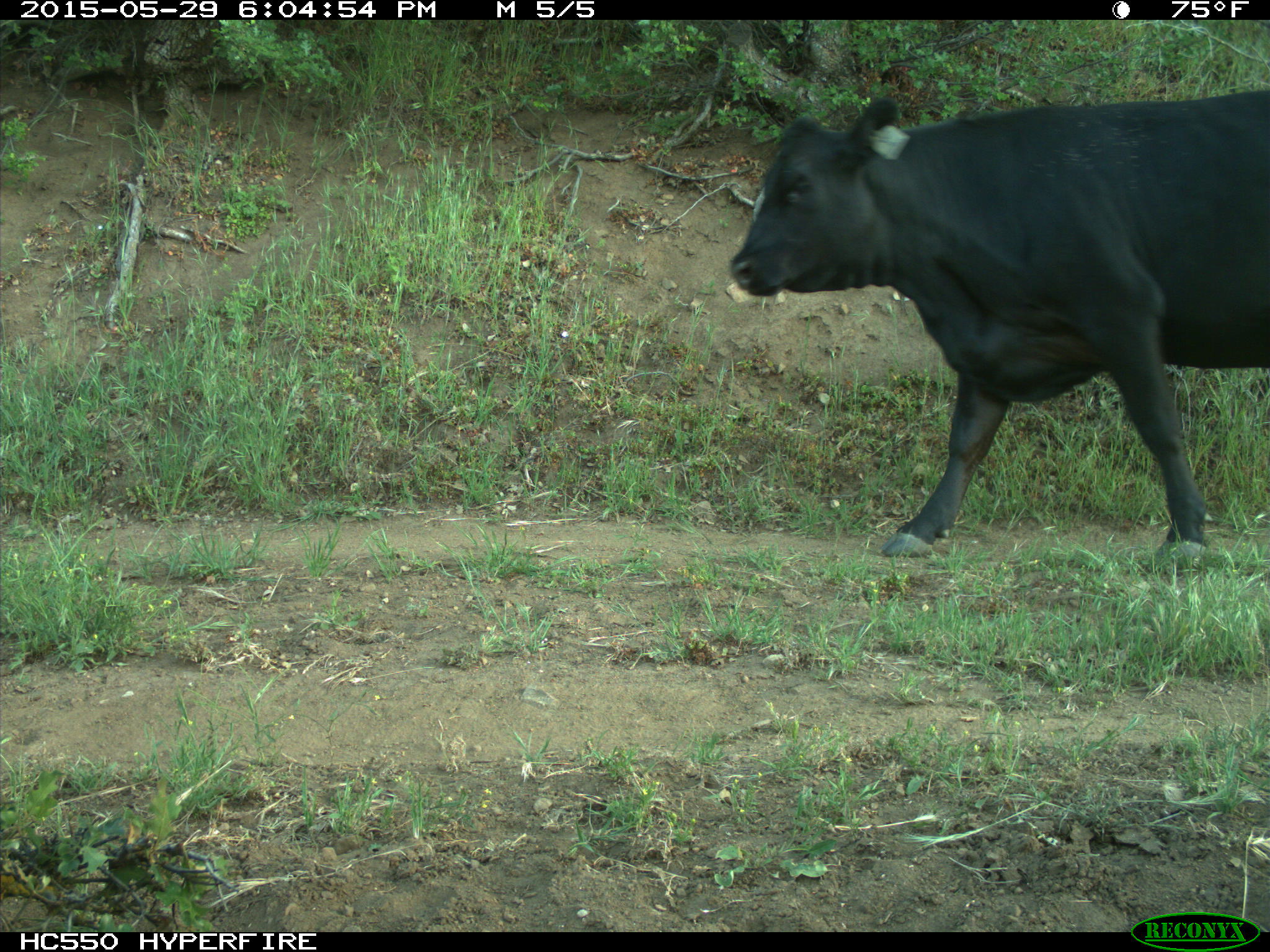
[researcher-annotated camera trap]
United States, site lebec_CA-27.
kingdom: Animalia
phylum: Chordata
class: Mammalia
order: Artiodactyla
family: Bovidae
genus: Bos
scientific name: Bos taurus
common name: domestic cow